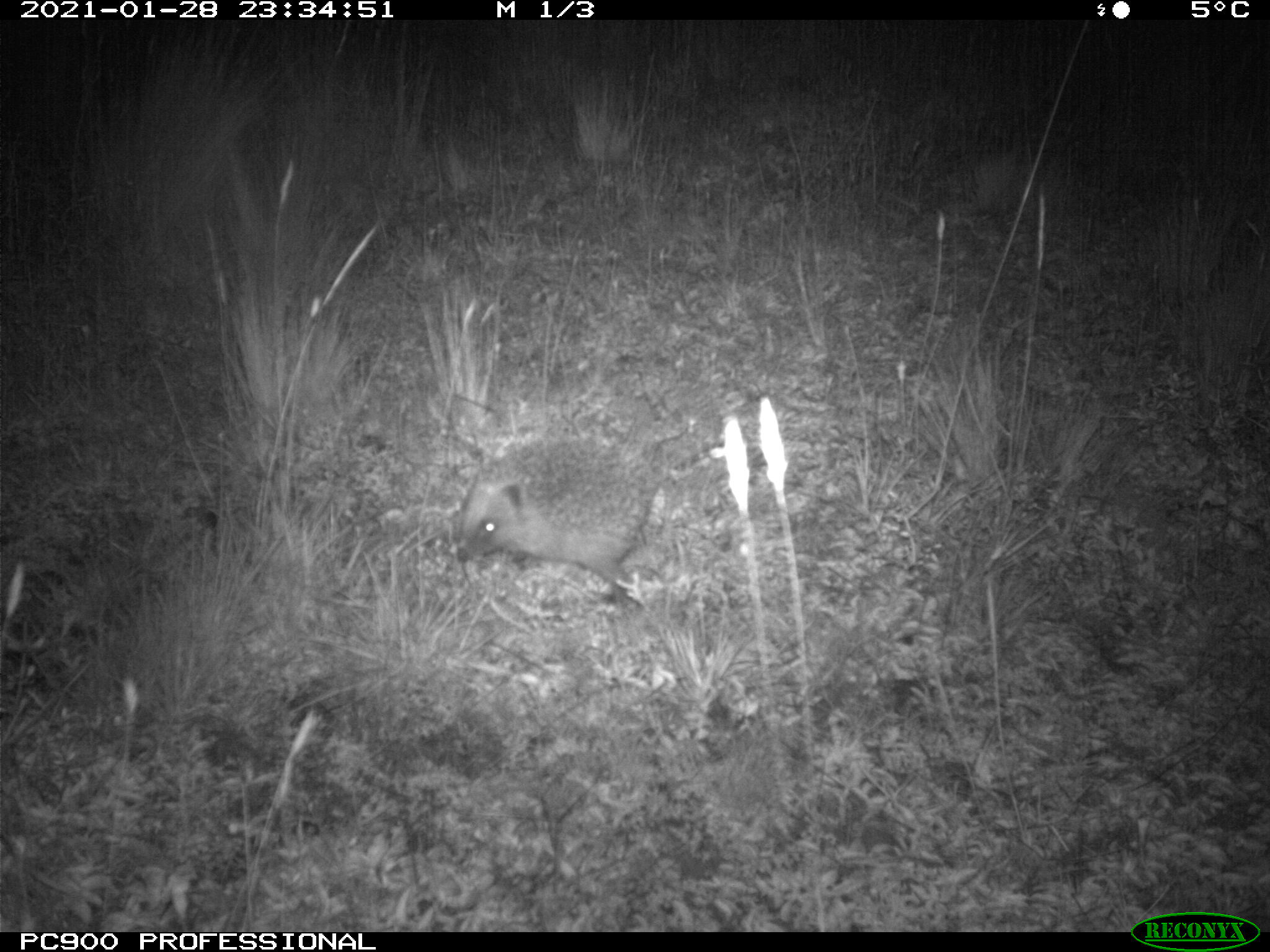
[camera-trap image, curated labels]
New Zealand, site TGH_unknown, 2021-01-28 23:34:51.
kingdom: Animalia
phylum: Chordata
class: Mammalia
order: Eulipotyphla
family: Erinaceidae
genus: Erinaceus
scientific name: Erinaceus europaeus europaeus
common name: european hedgehog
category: hedgehog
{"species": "hedgehog (european hedgehog) (Erinaceus europaeus europaeus)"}